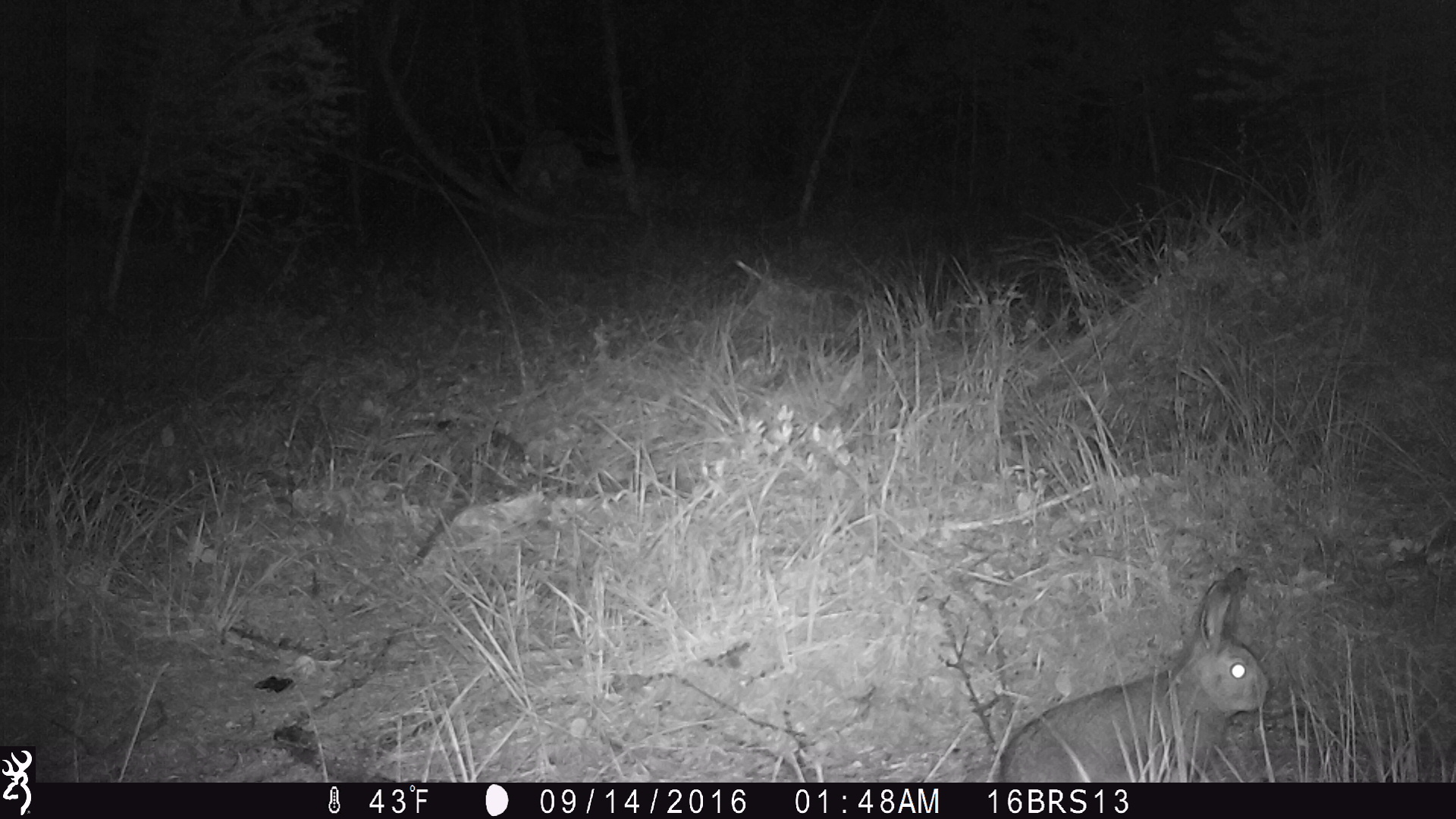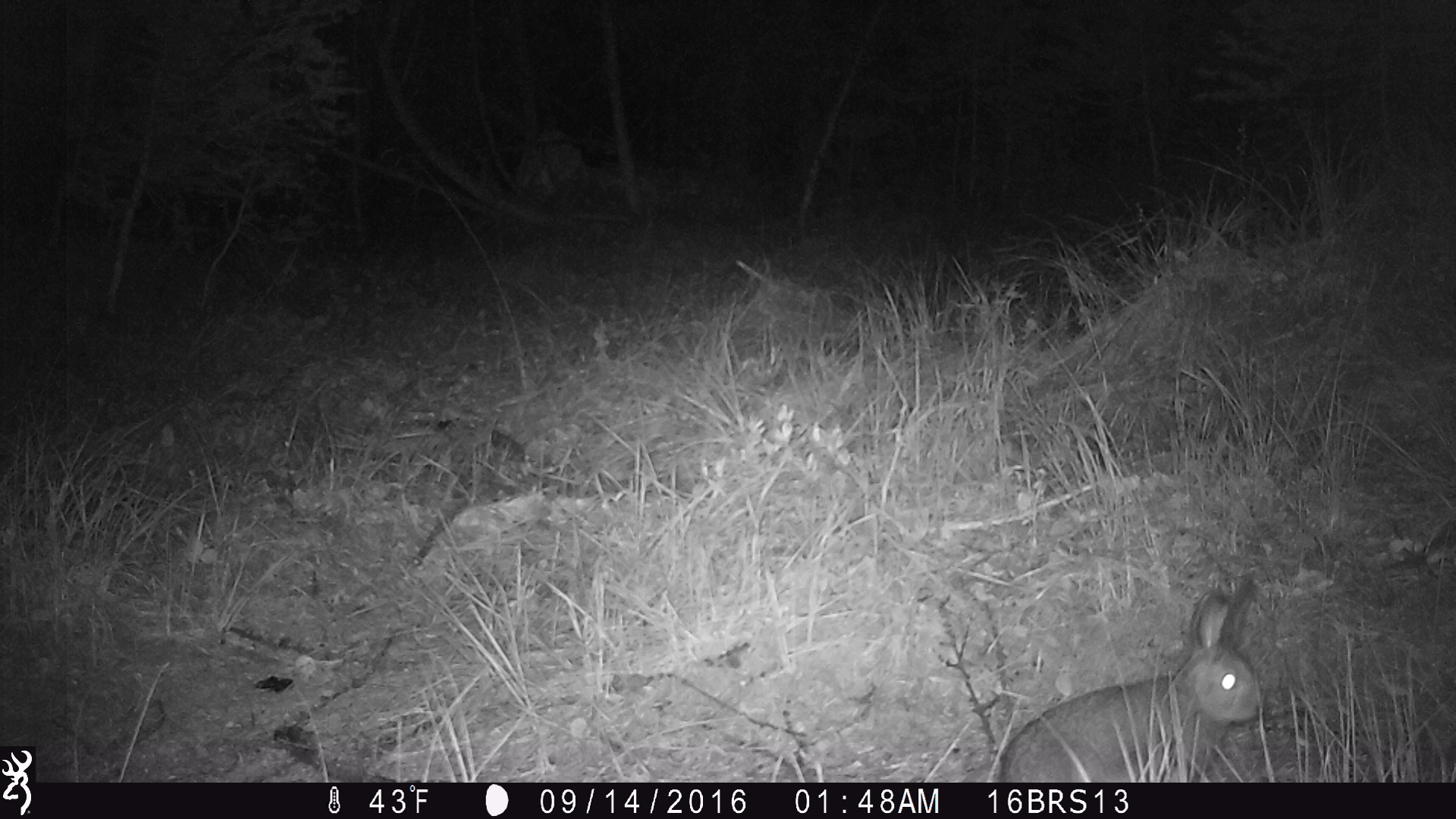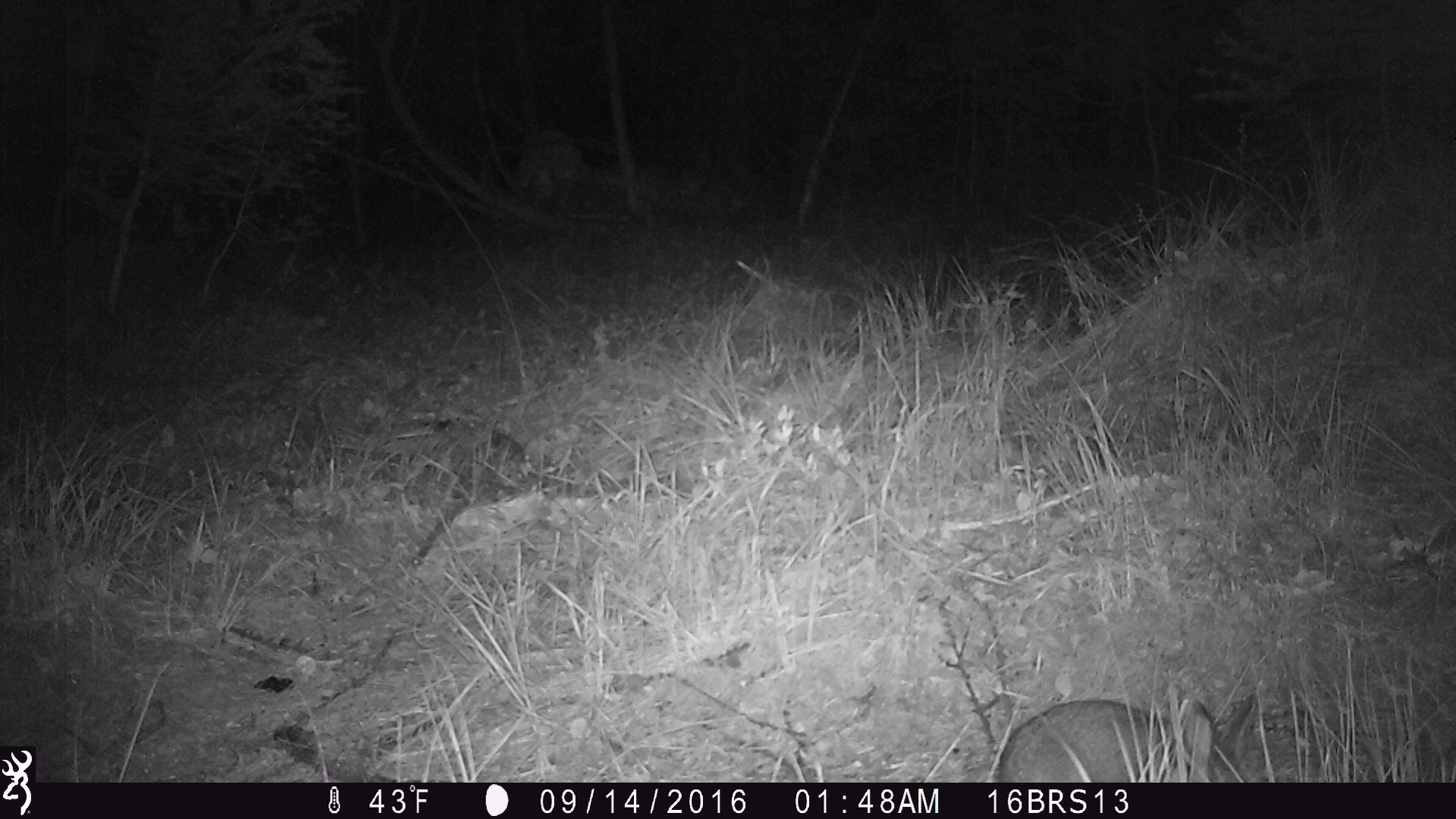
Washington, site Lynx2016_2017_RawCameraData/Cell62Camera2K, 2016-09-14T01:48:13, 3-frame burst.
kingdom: Animalia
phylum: Chordata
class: Mammalia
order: Lagomorpha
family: Leporidae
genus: Lepus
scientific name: Lepus americanus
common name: snowshoe hare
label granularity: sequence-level